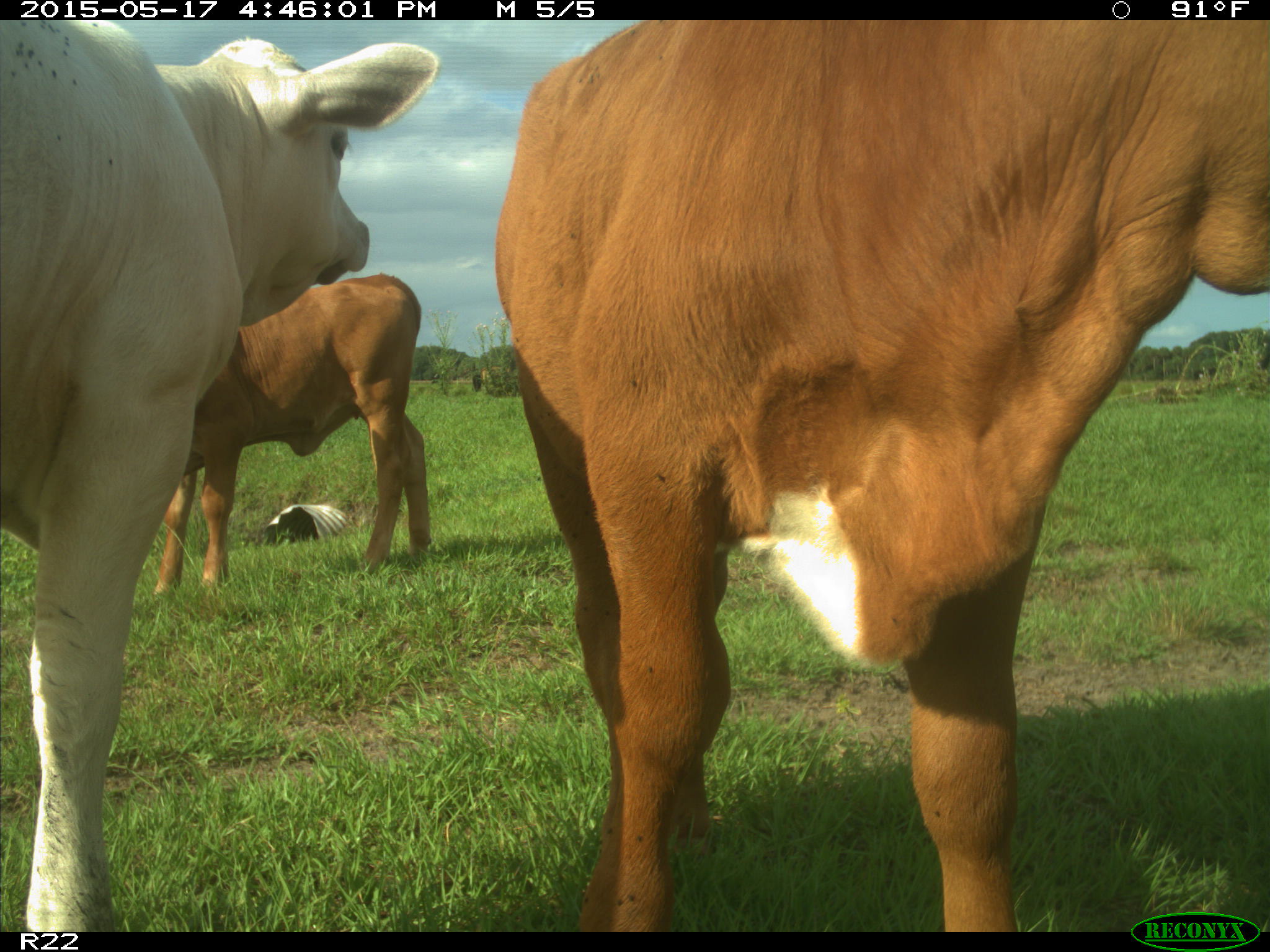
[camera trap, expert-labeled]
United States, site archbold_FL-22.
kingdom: Animalia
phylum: Chordata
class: Mammalia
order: Artiodactyla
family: Bovidae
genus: Bos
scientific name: Bos taurus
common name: domestic cow